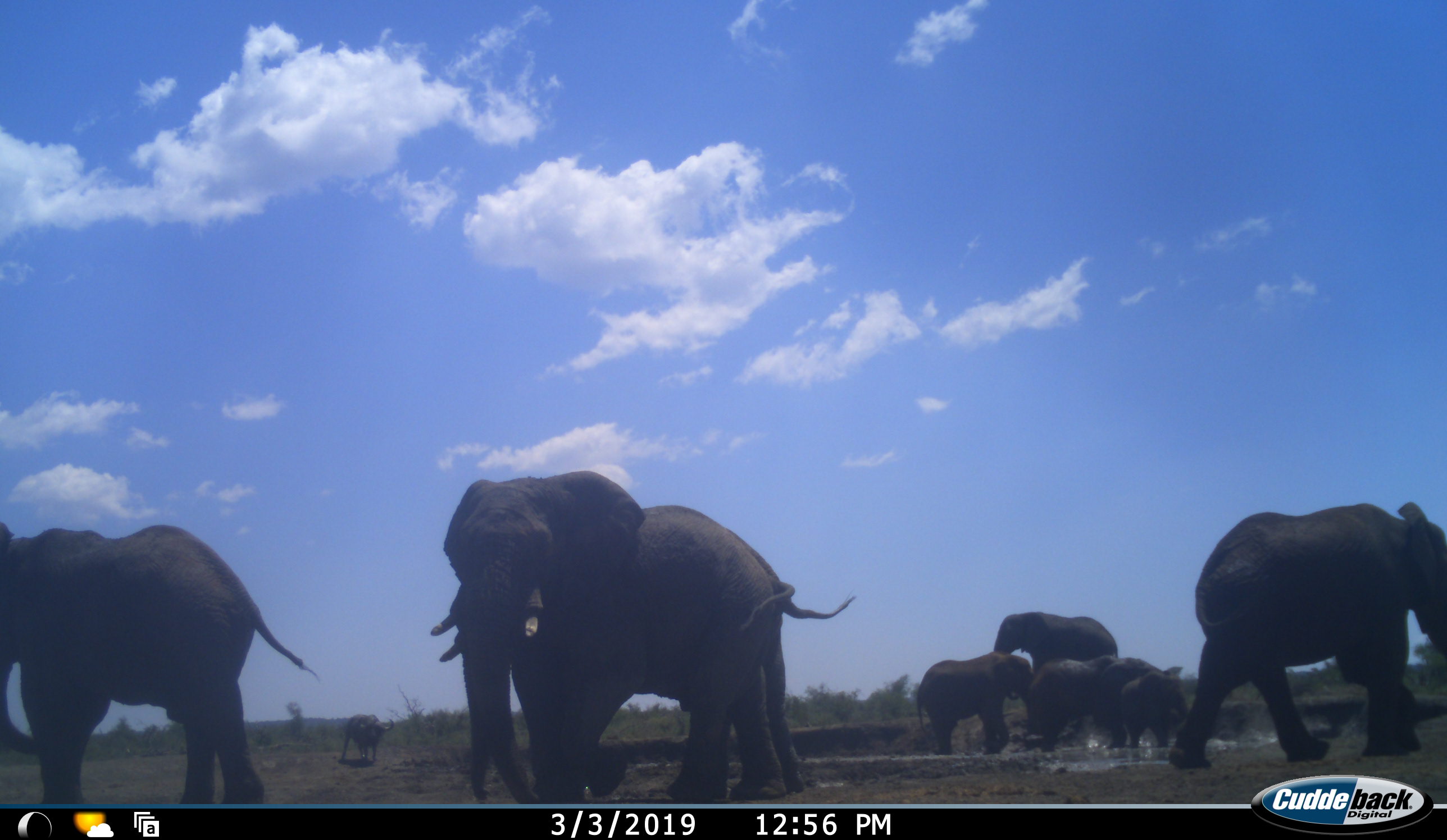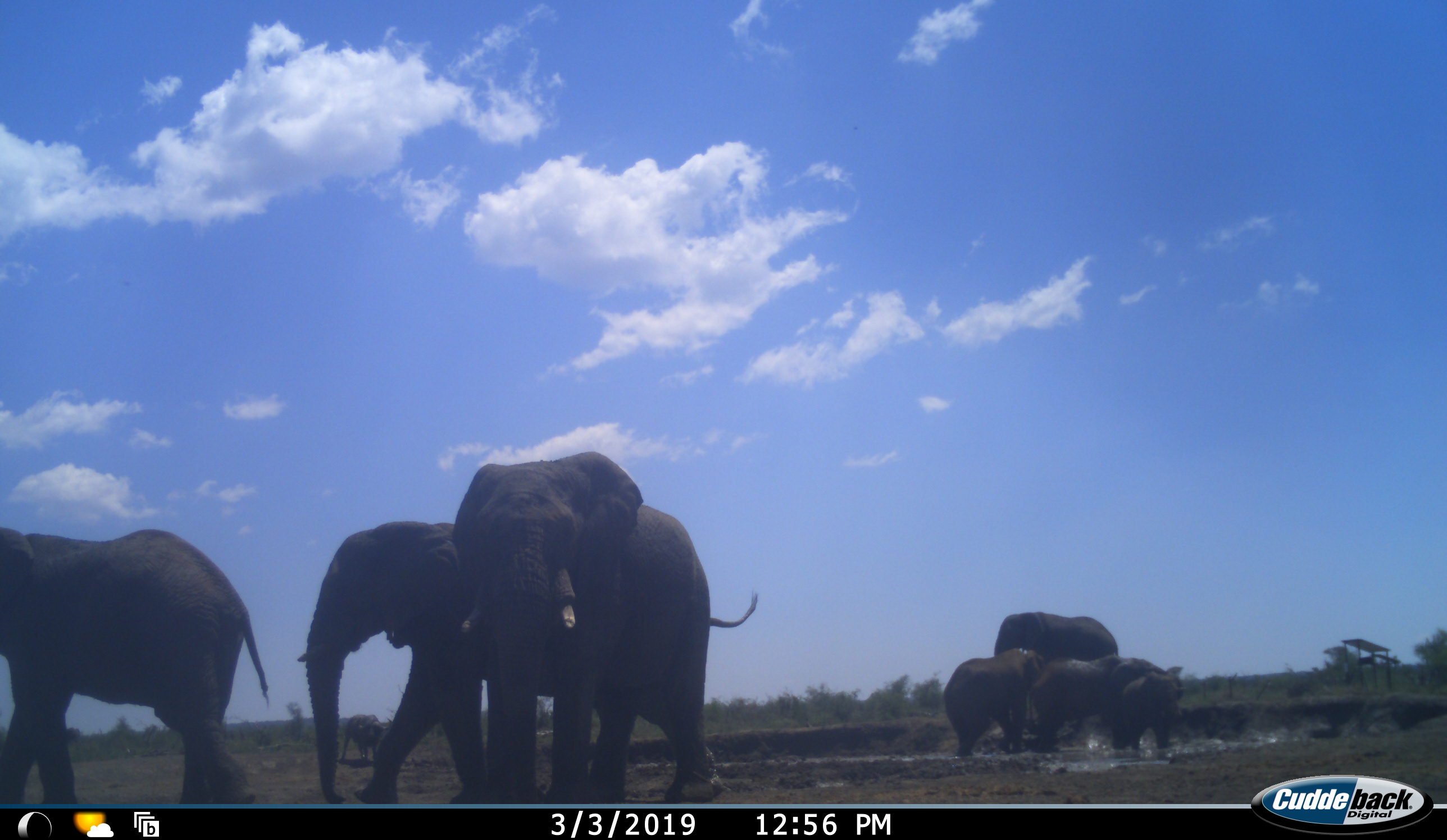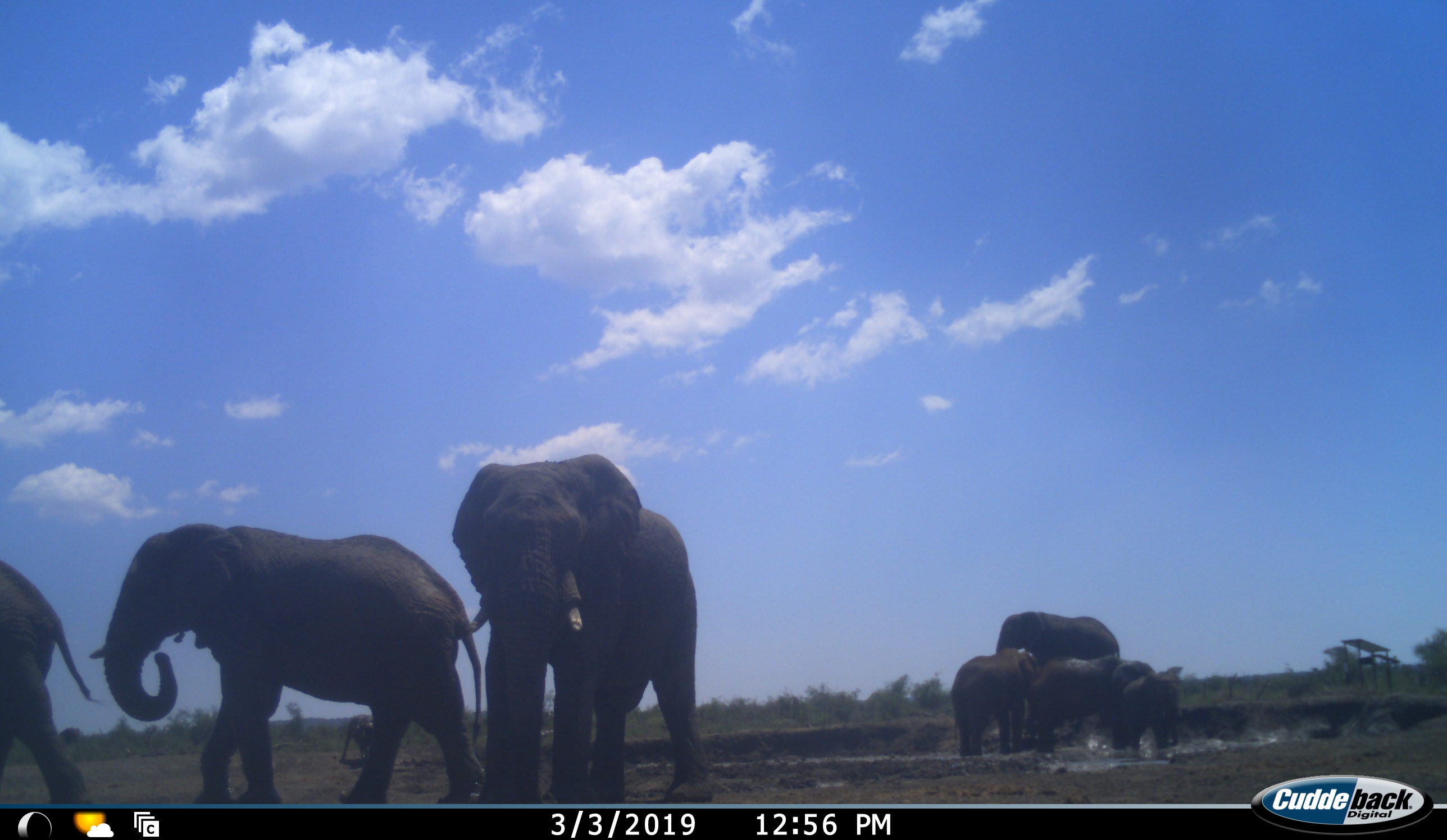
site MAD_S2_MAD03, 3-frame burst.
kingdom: Animalia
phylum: Chordata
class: Mammalia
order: Proboscidea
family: Elephantidae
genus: Loxodonta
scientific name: Loxodonta africana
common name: african bush elephant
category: elephant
Elephant (african bush elephant) (Loxodonta africana), count 8. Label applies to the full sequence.